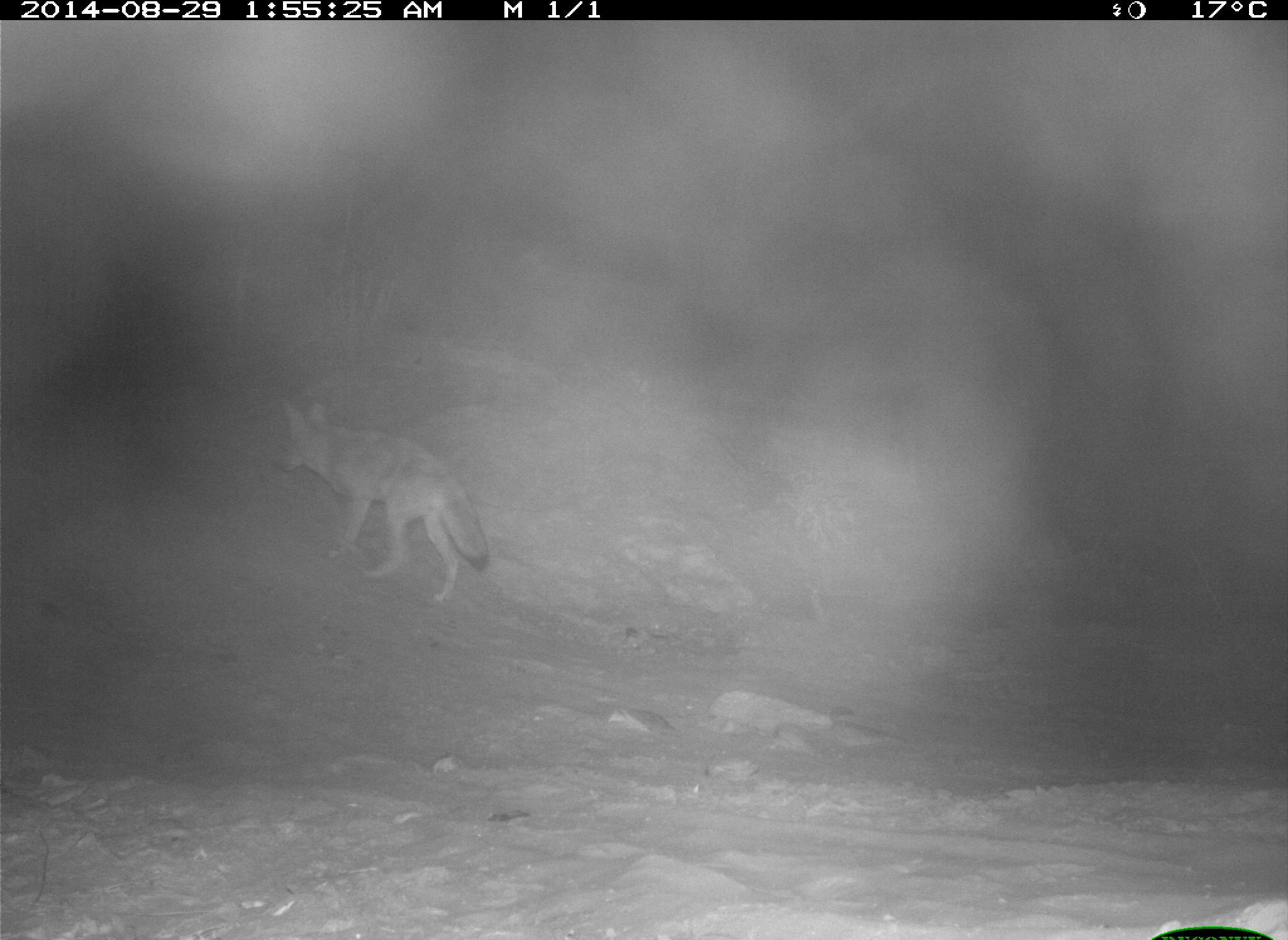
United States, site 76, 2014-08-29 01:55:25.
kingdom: Animalia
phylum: Chordata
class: Mammalia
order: Carnivora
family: Canidae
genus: Canis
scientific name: Canis latrans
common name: coyote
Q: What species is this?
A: Coyote (Canis latrans).